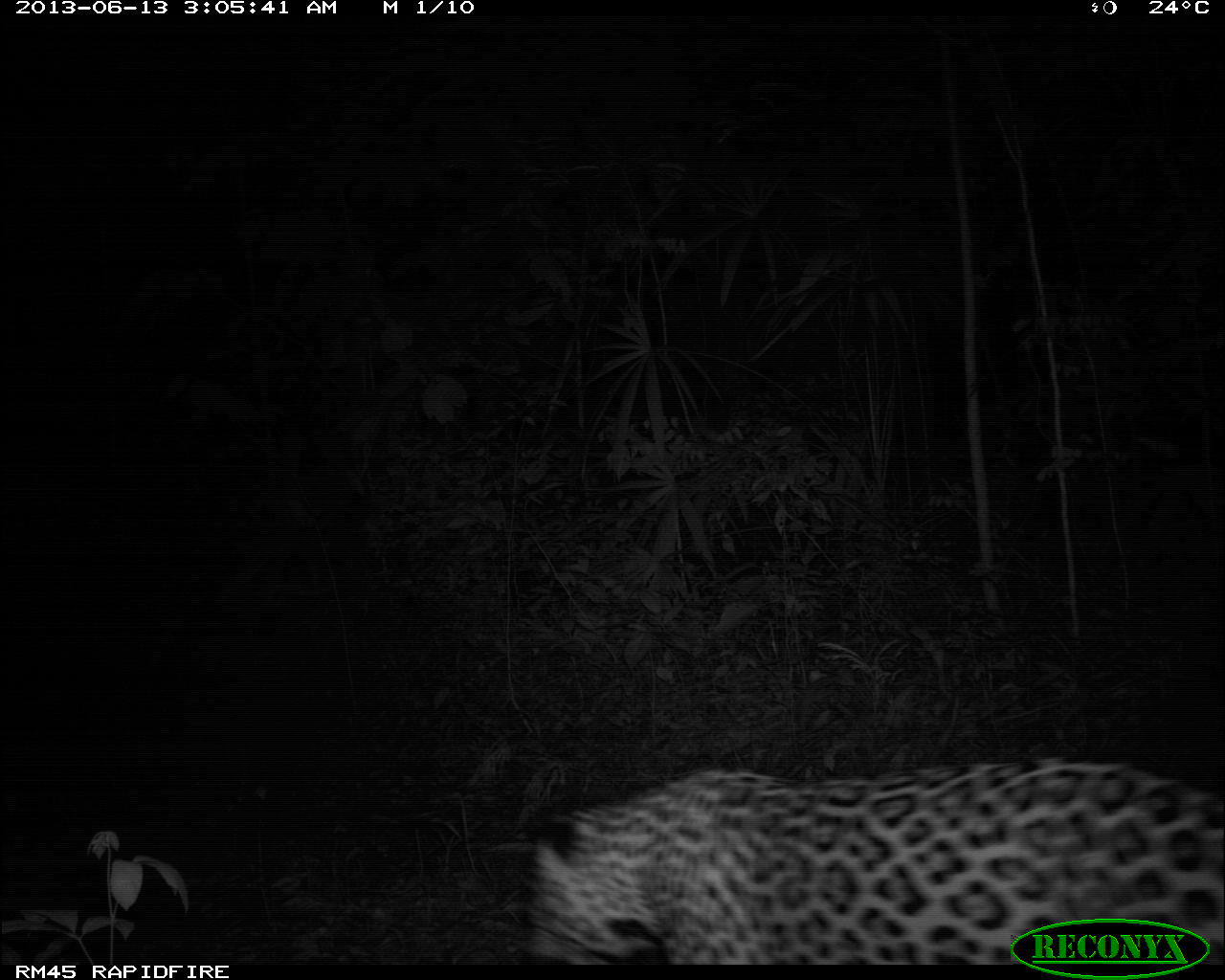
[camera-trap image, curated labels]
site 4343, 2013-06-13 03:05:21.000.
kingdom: Animalia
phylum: Chordata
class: Mammalia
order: Carnivora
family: Felidae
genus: Panthera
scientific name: Panthera onca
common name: jaguar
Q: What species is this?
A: Panthera onca (jaguar).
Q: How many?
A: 1.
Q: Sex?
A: Male.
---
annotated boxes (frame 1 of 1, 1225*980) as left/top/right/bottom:
panthera onca: 517/751/1225/961